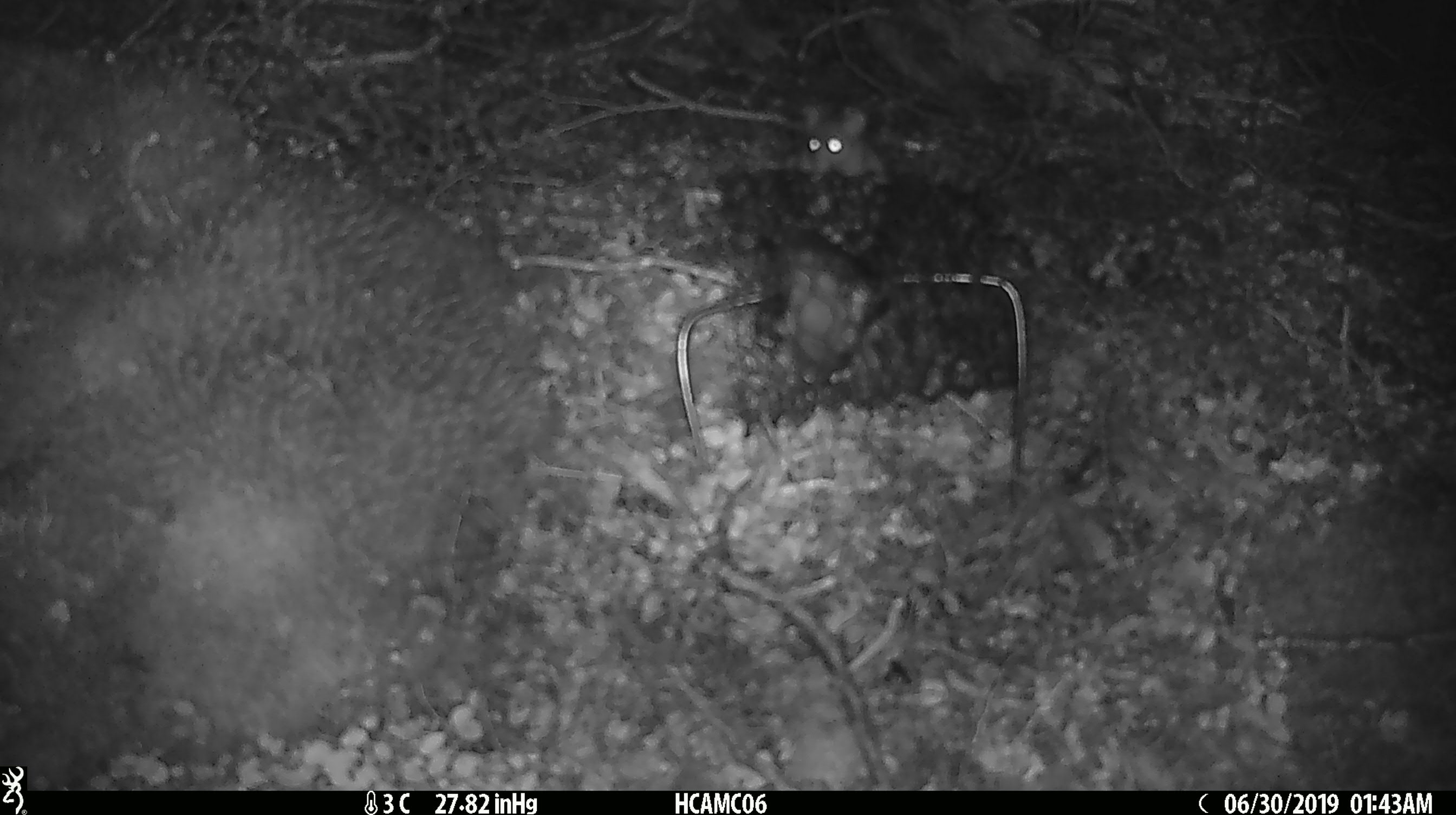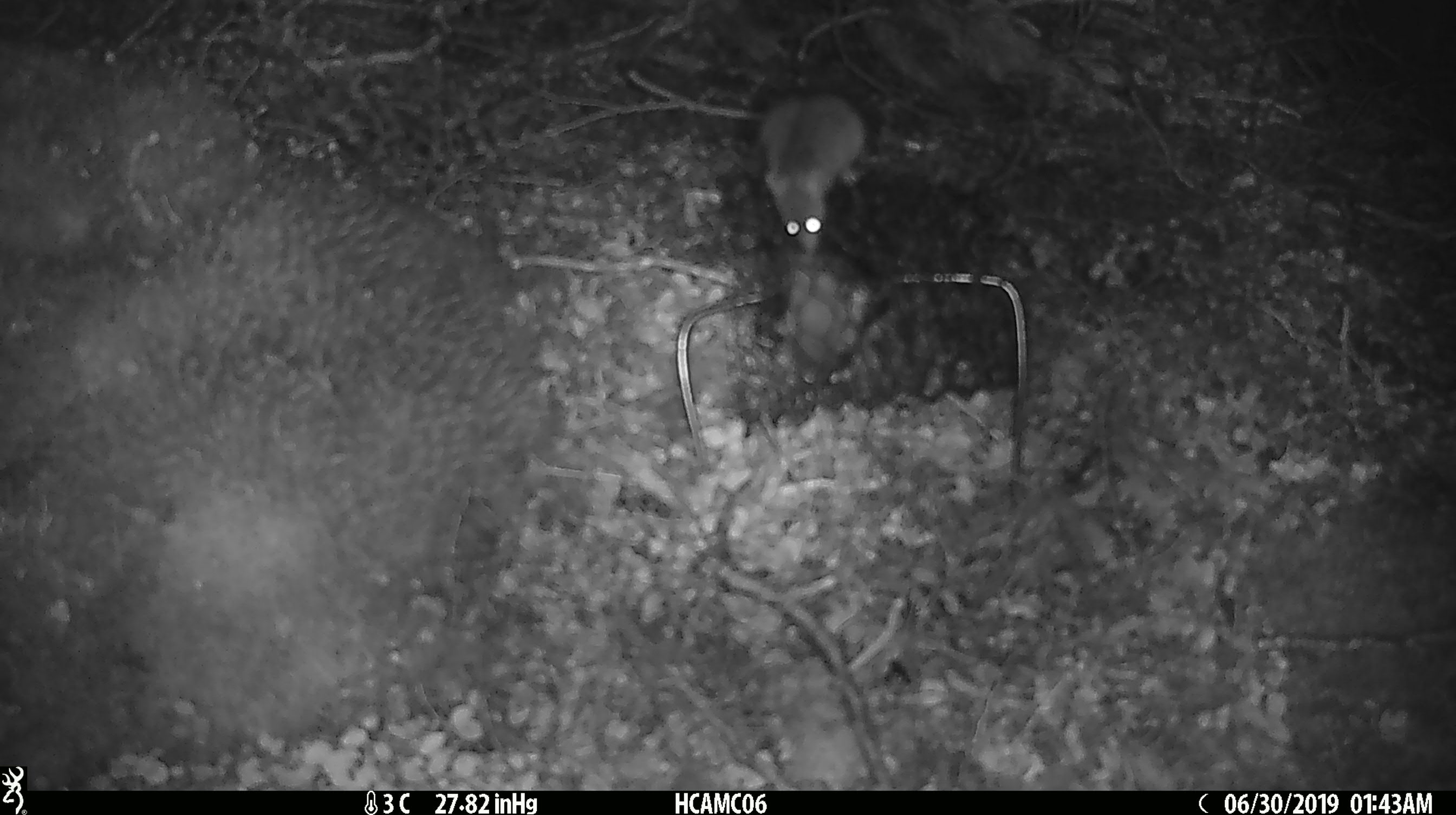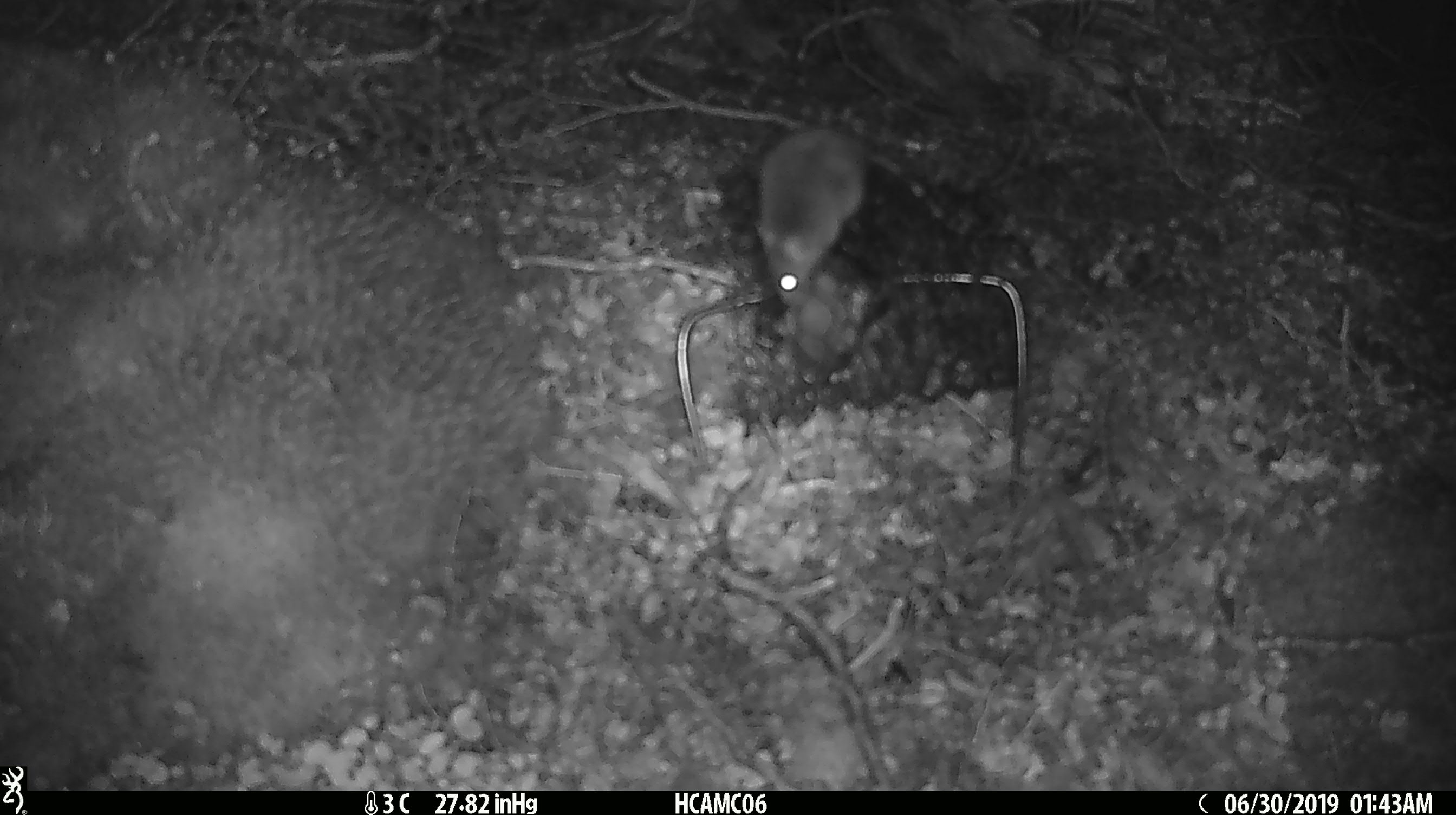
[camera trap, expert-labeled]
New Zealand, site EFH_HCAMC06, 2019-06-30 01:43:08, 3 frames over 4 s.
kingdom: Animalia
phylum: Chordata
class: Mammalia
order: Rodentia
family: Muridae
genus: Mus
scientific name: Mus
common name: mouse